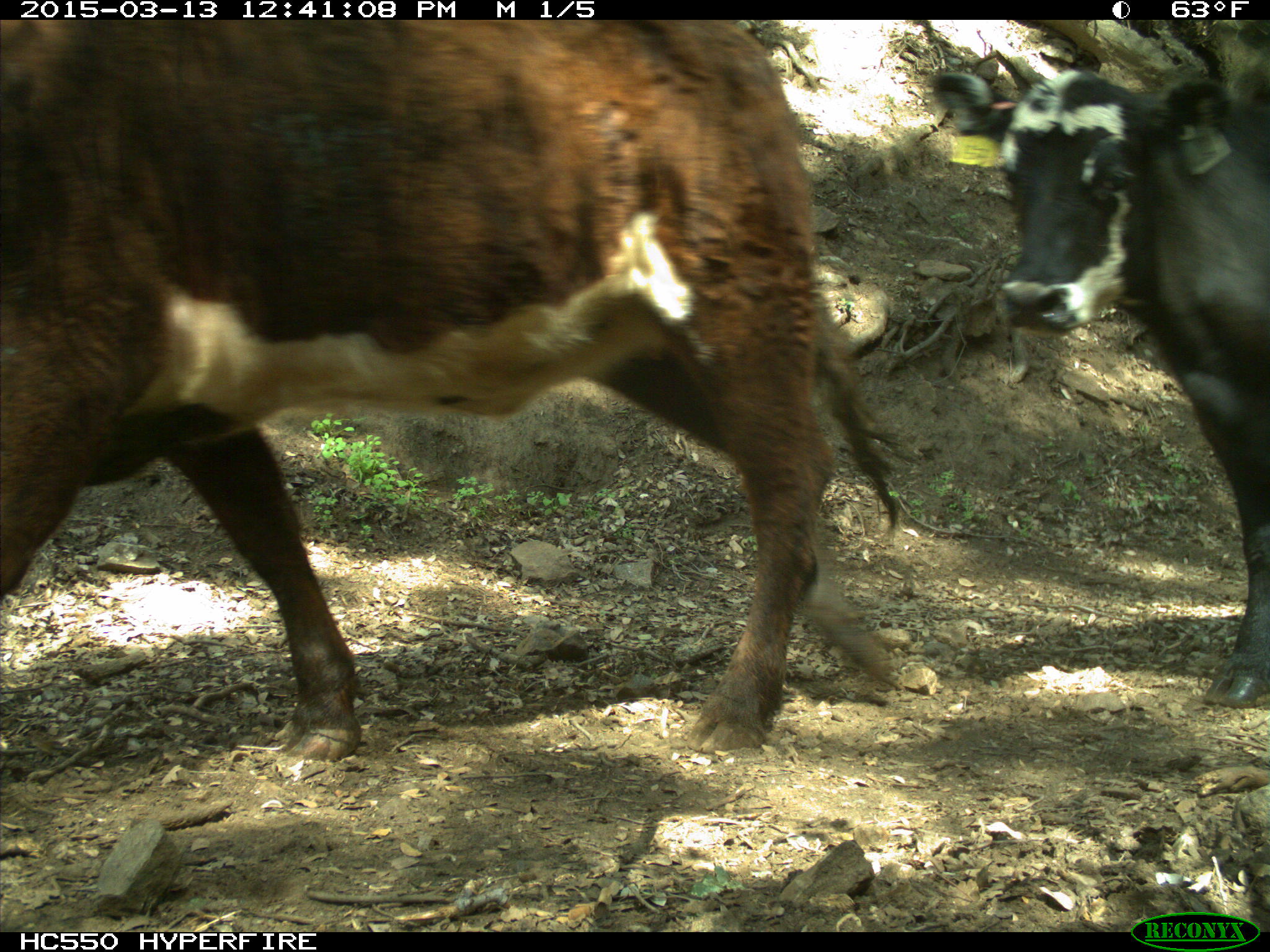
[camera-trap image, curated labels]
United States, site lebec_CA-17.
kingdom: Animalia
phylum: Chordata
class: Mammalia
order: Artiodactyla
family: Bovidae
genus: Bos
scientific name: Bos taurus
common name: domestic cow